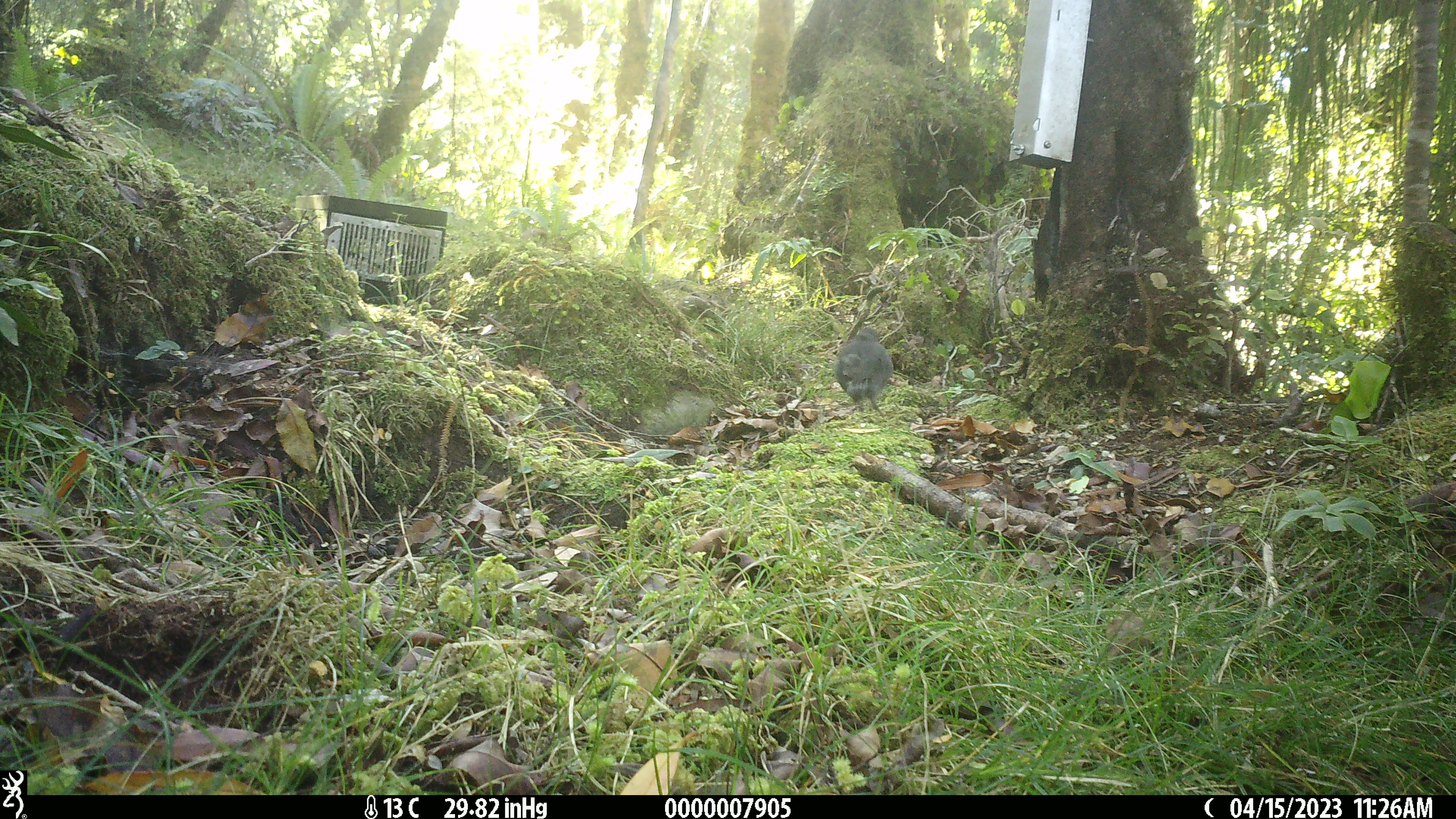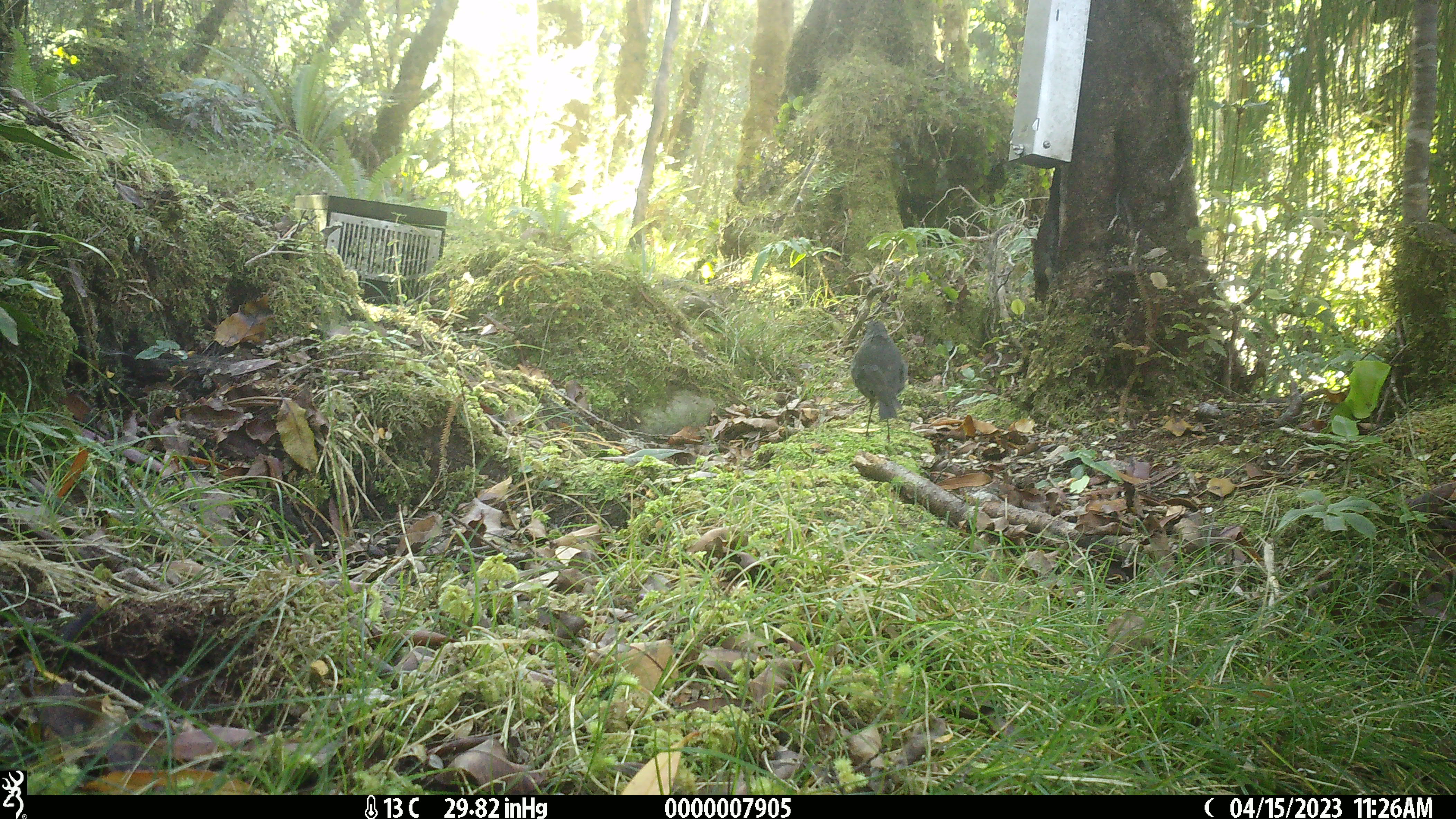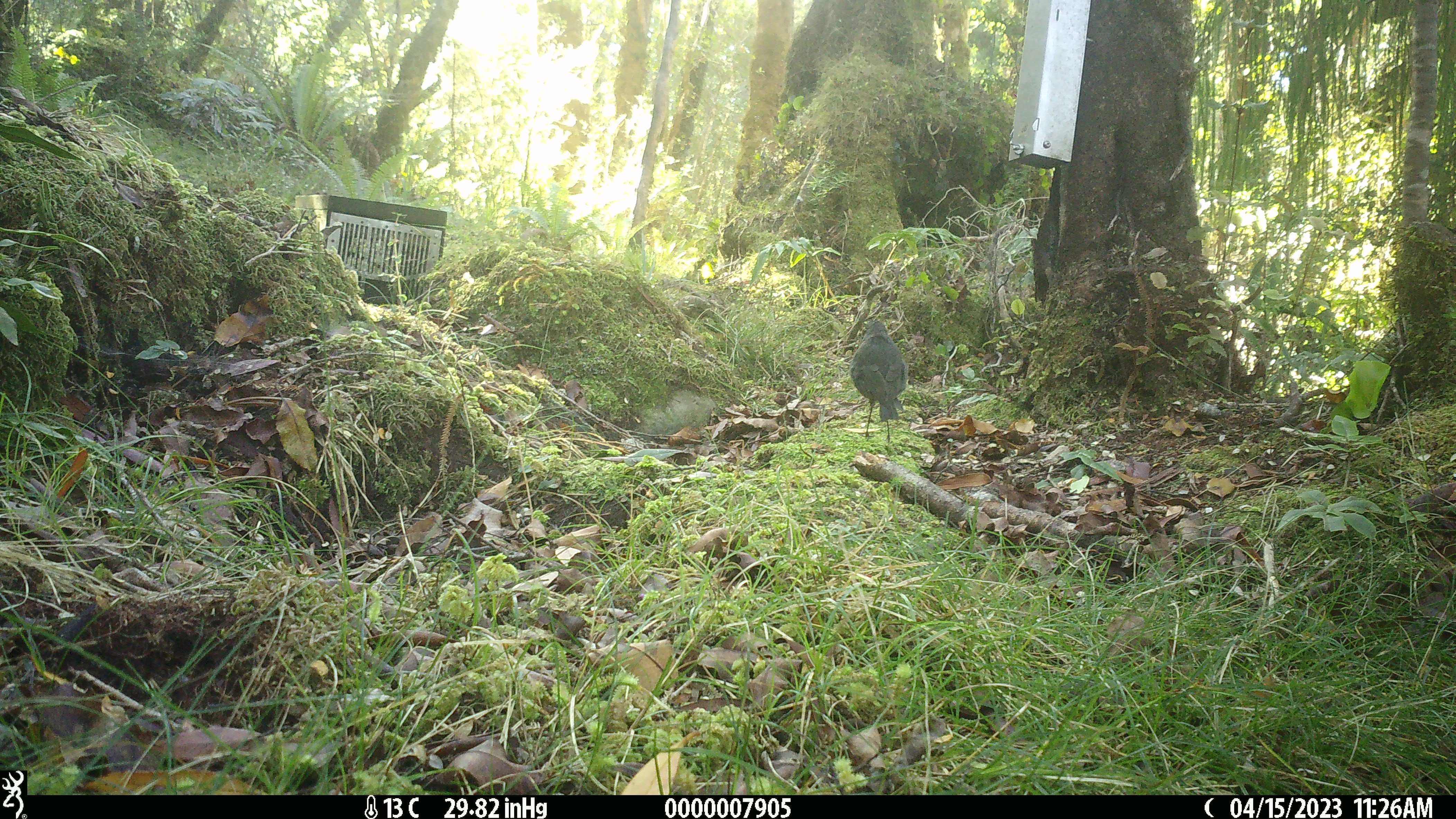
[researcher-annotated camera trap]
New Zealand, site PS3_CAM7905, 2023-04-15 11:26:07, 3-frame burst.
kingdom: Animalia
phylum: Chordata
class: Aves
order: Passeriformes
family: Petroicidae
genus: Petroica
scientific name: Petroica australis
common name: new zealand robin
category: robin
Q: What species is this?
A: Robin (new zealand robin) (Petroica australis).